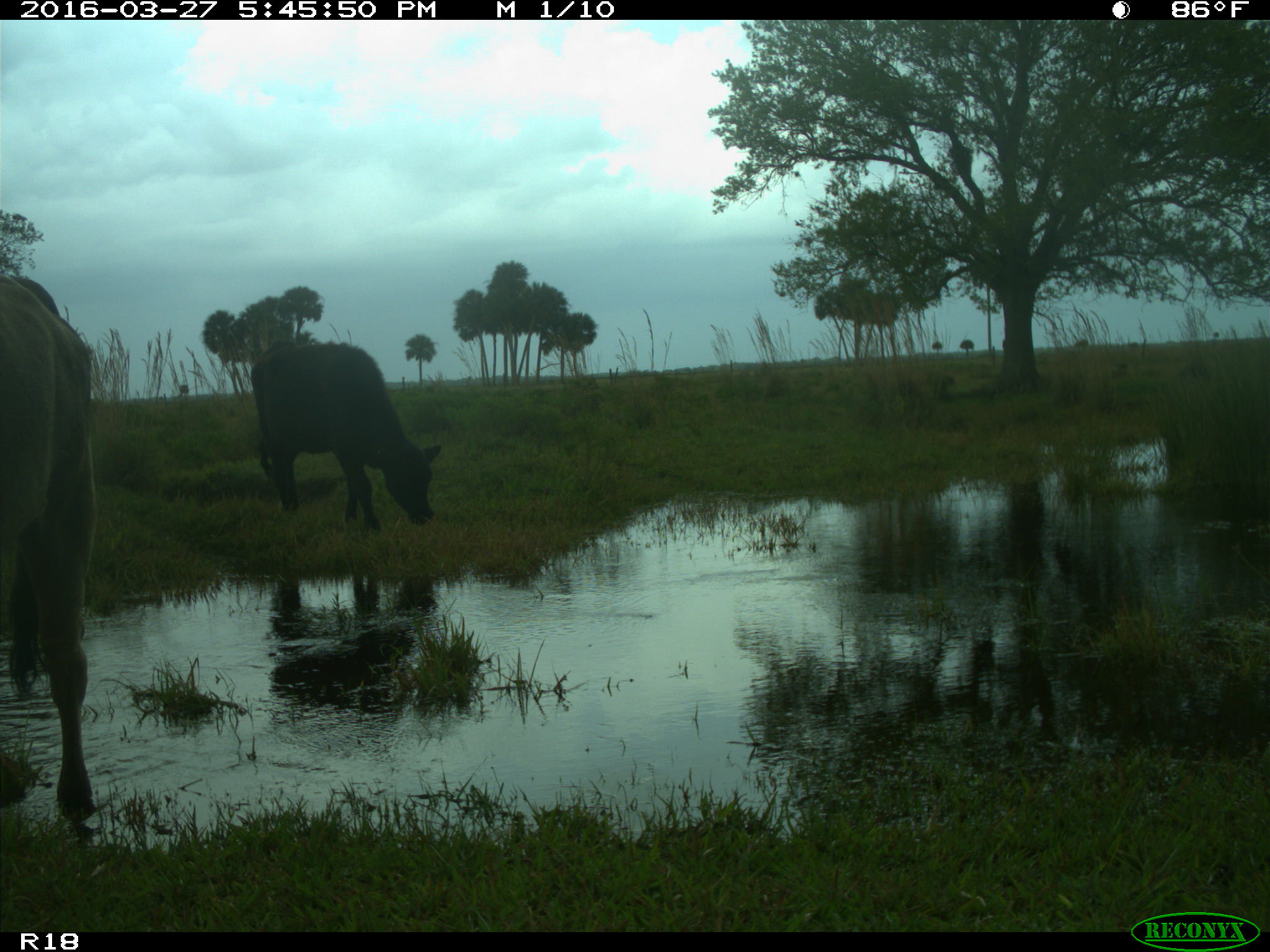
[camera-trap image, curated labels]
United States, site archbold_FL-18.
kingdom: Animalia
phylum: Chordata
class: Mammalia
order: Artiodactyla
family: Bovidae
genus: Bos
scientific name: Bos taurus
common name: domestic cow